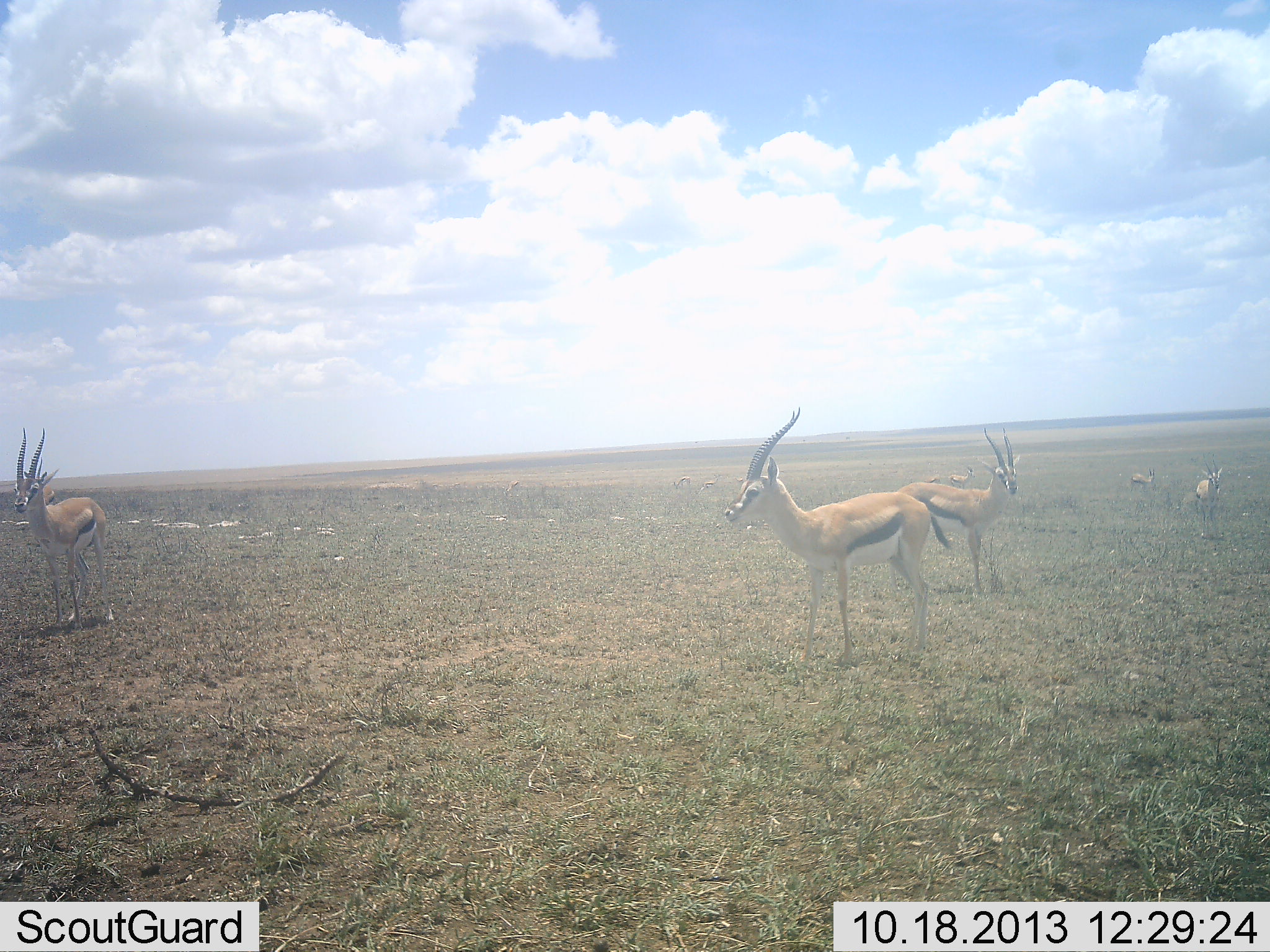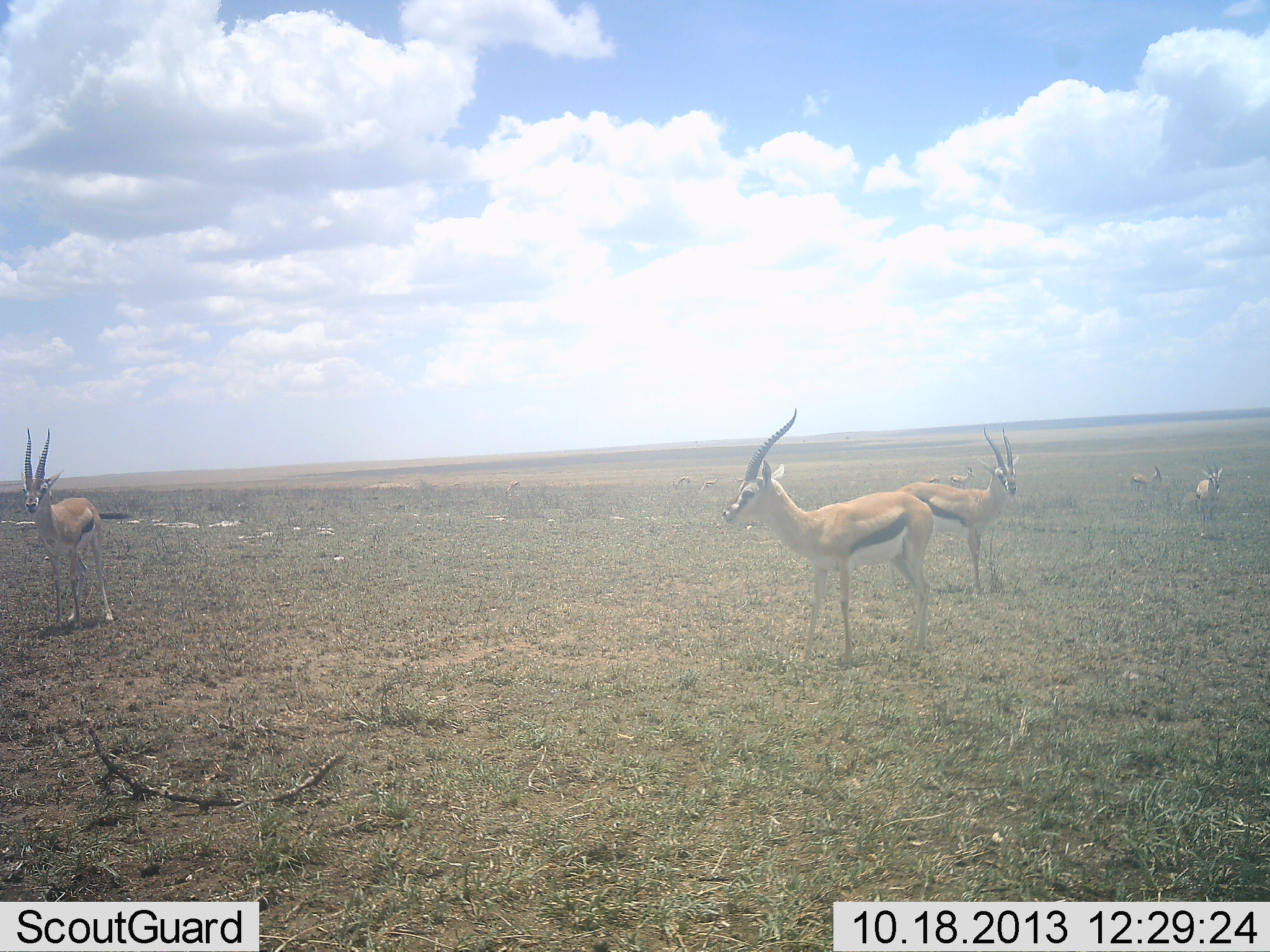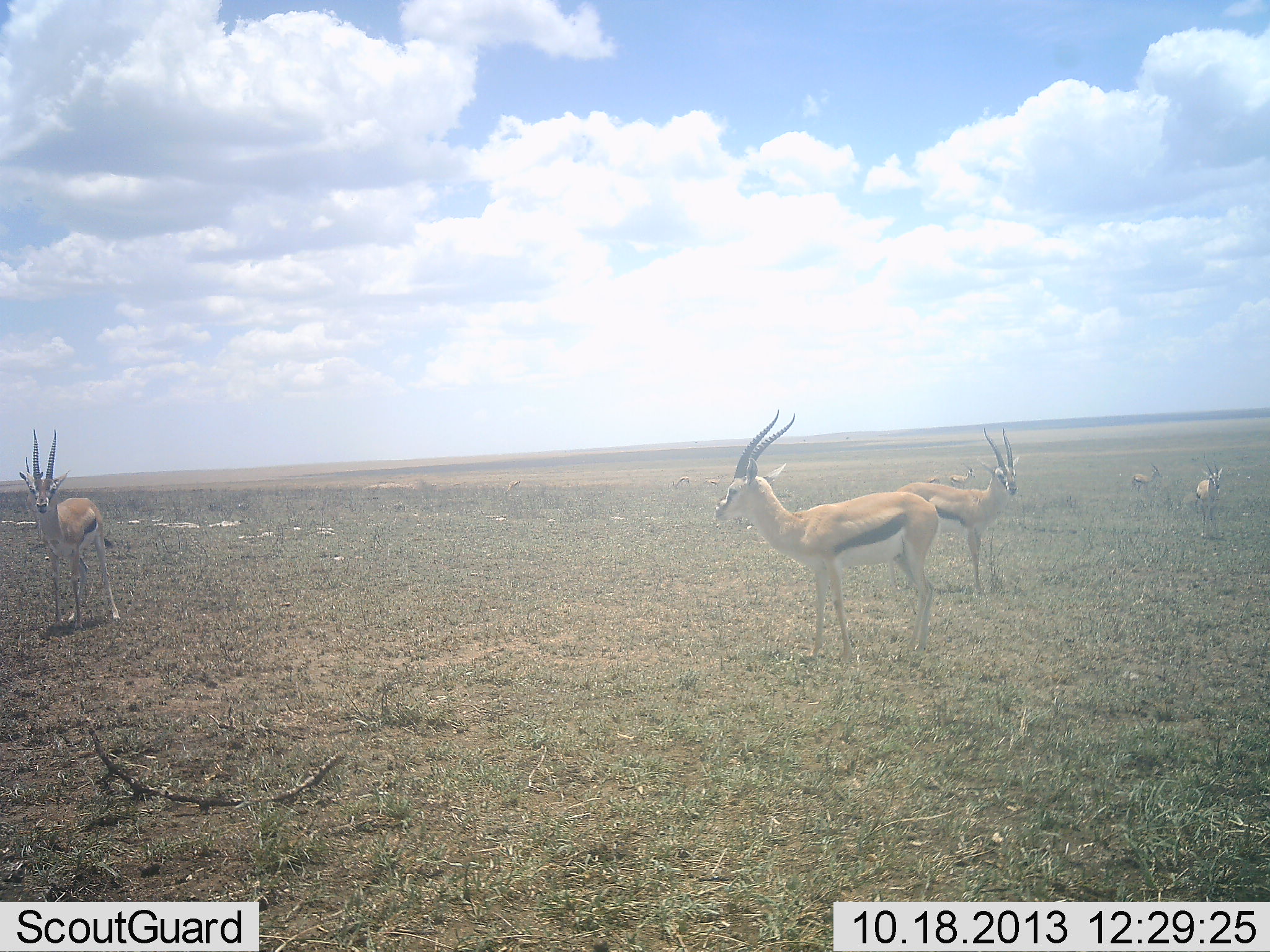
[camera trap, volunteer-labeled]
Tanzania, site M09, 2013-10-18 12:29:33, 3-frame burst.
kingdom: Animalia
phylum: Chordata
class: Mammalia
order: Artiodactyla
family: Bovidae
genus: Eudorcas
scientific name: Eudorcas thomsonii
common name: thomson's gazelle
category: gazellethomsons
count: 5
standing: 95%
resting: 0%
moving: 5%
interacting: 0%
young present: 0%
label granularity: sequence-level